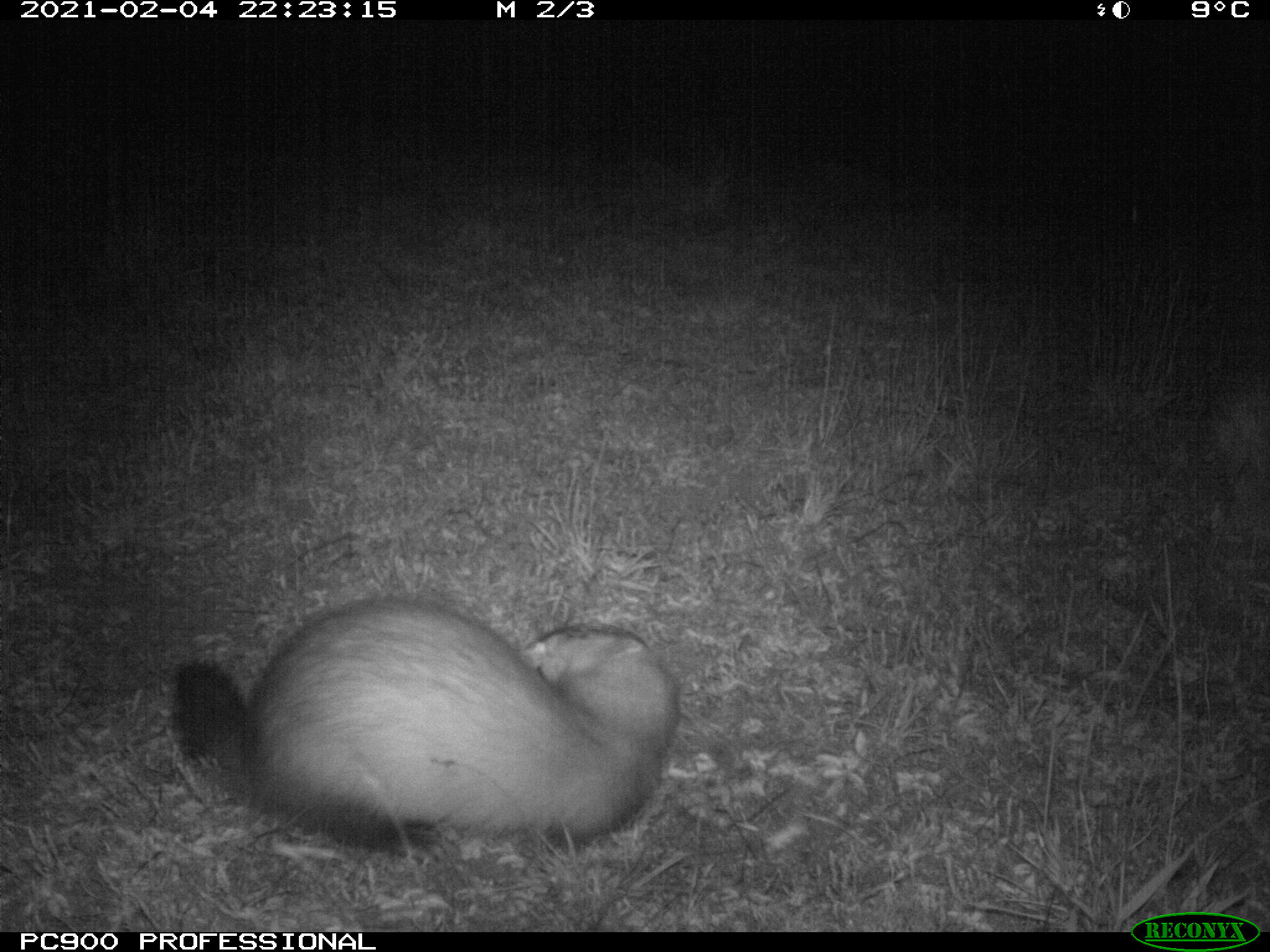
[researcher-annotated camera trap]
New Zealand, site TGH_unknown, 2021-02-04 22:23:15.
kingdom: Animalia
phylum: Chordata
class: Mammalia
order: Carnivora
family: Mustelidae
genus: Mustela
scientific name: Mustela furo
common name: ferret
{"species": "ferret (Mustela furo)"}